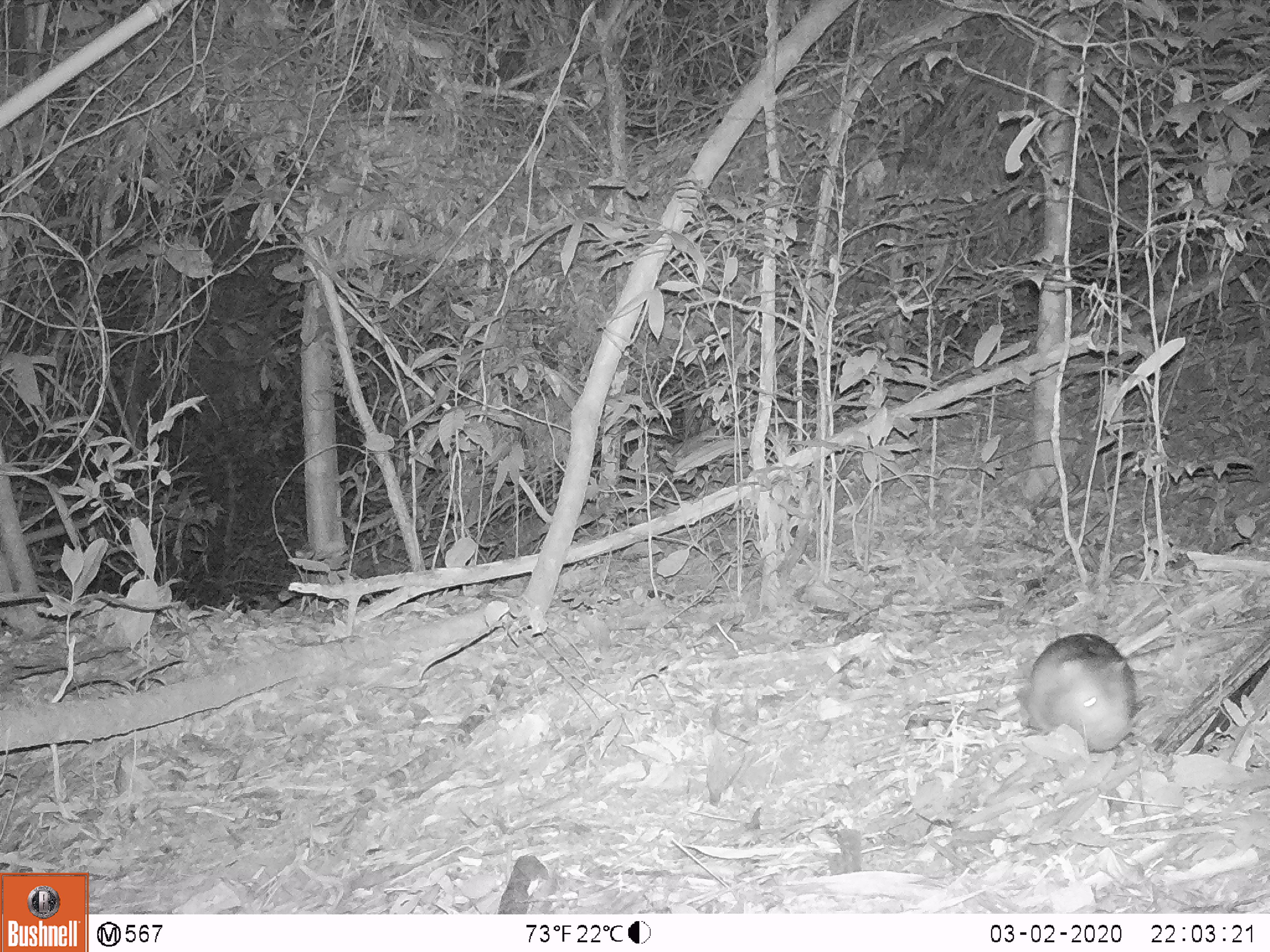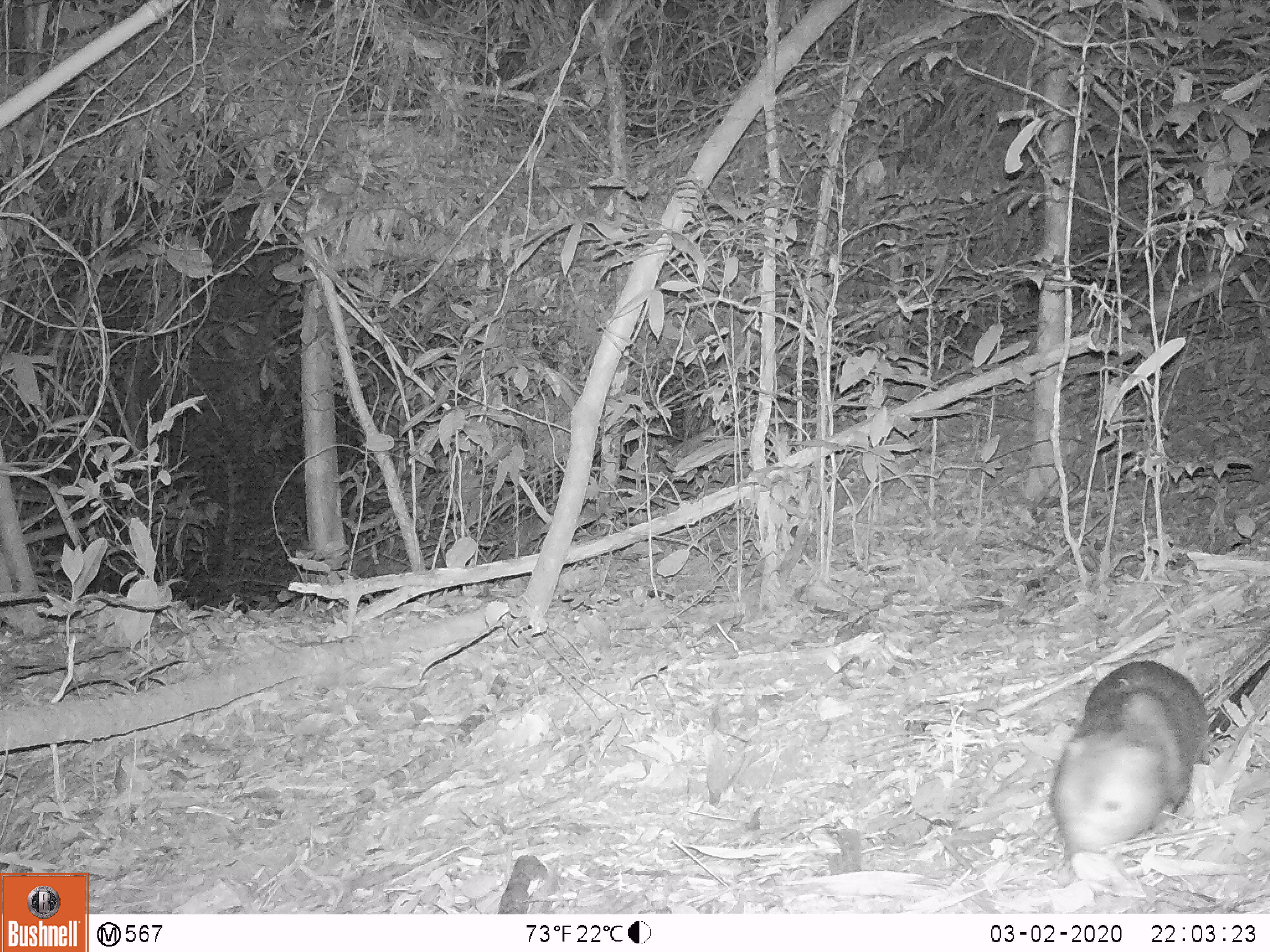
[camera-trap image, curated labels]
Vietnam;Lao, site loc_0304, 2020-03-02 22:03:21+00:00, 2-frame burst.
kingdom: Animalia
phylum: Chordata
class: Mammalia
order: Rodentia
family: Echimyidae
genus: Dactylomys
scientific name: Dactylomys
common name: bamboo rat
Bamboo rat (Dactylomys). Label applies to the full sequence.